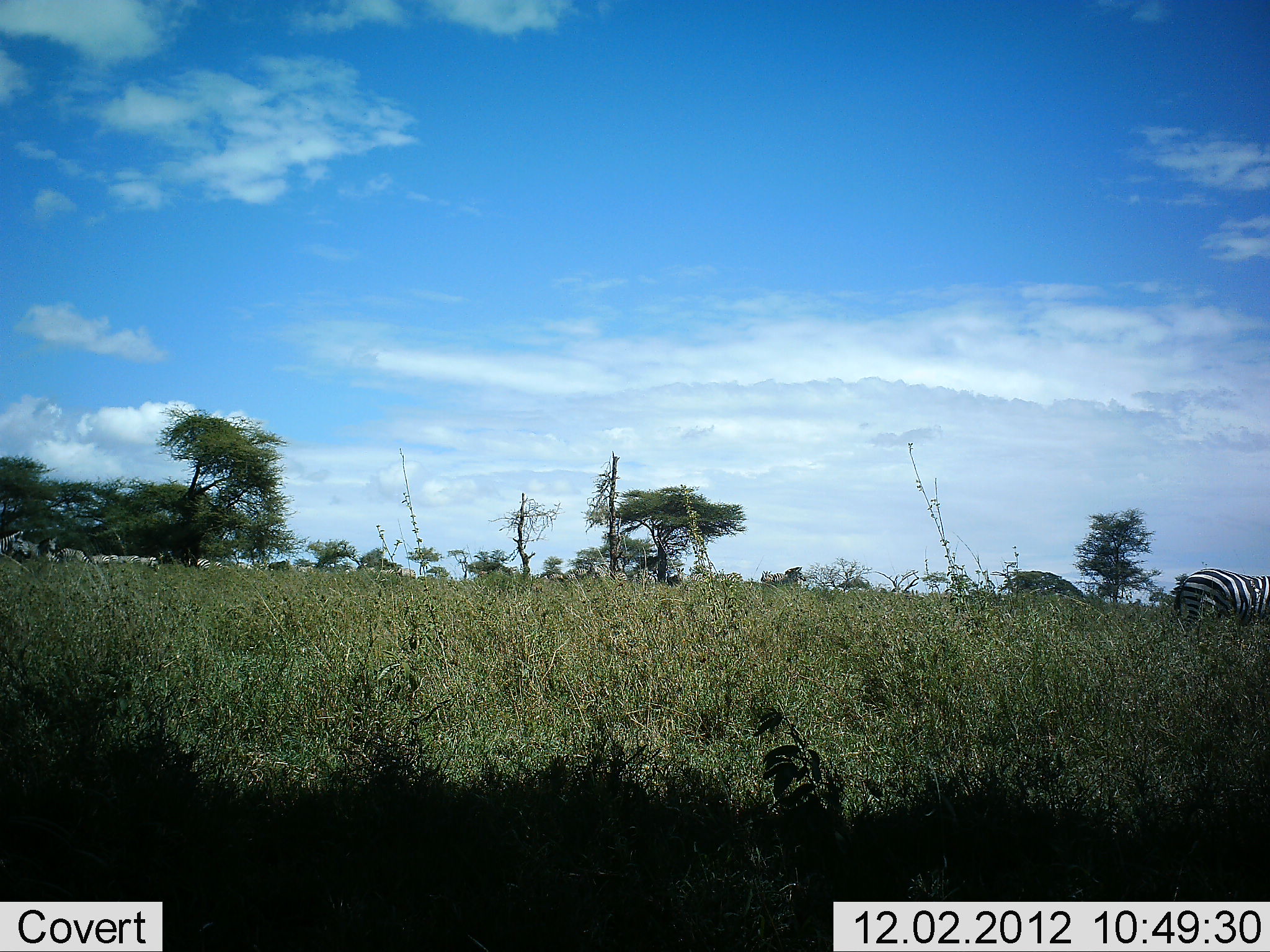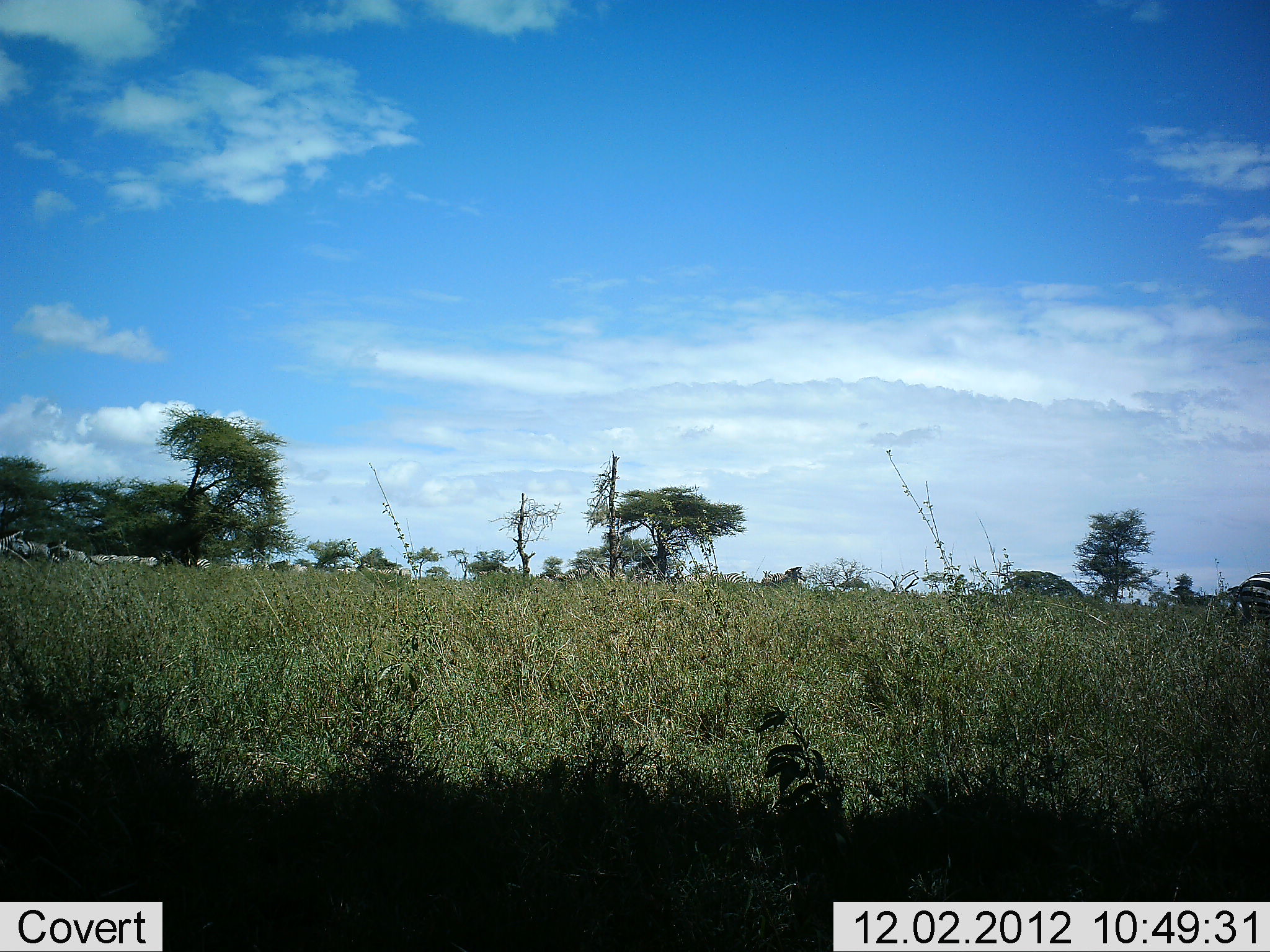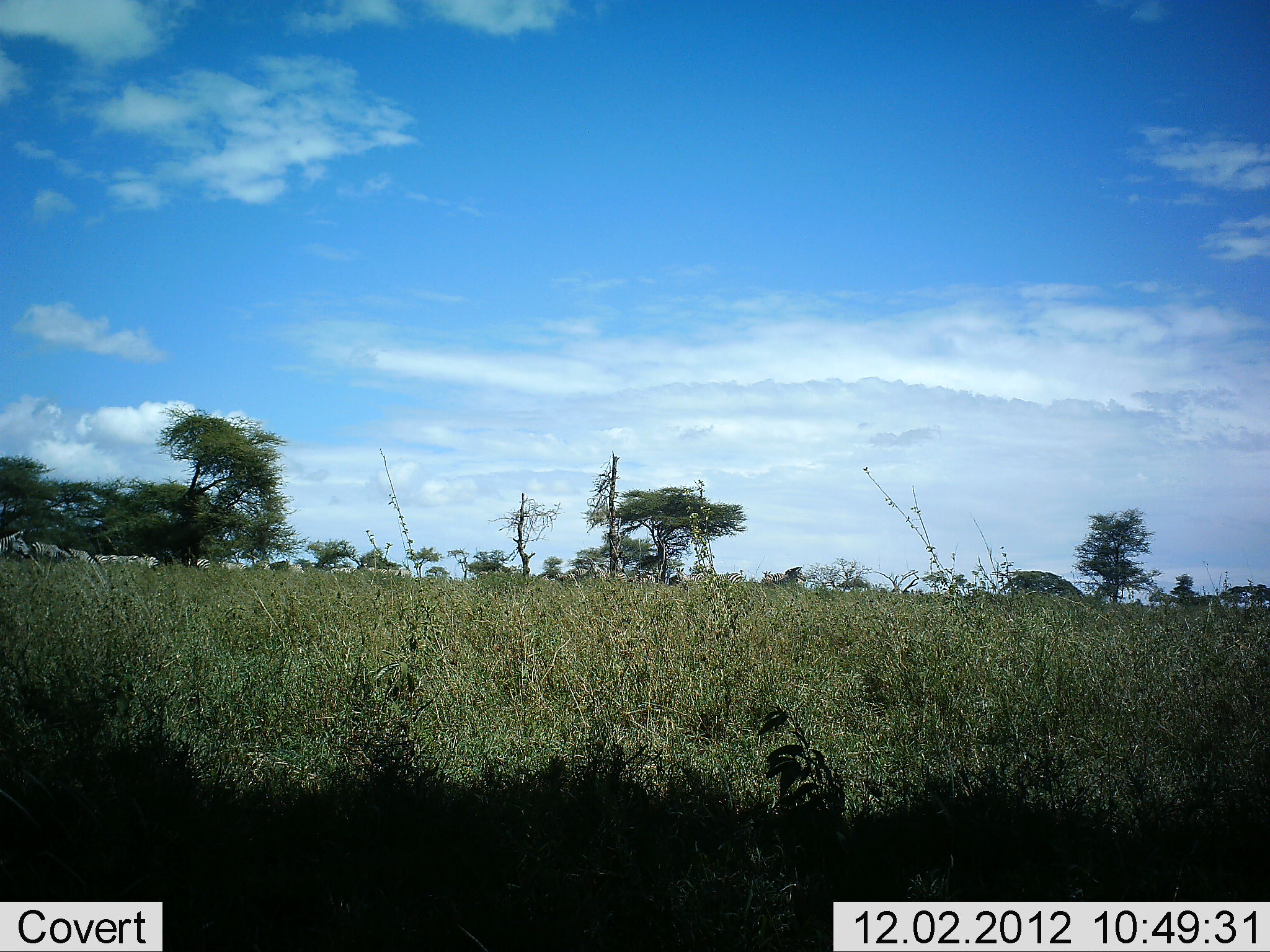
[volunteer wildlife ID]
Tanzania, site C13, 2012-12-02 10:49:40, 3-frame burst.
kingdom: Animalia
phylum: Chordata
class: Mammalia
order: Perissodactyla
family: Equidae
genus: Equus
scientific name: Equus quagga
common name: plains zebra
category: zebra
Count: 1.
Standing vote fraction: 20%.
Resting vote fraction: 0%.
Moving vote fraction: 100%.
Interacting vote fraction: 0%.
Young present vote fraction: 0%.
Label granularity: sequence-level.